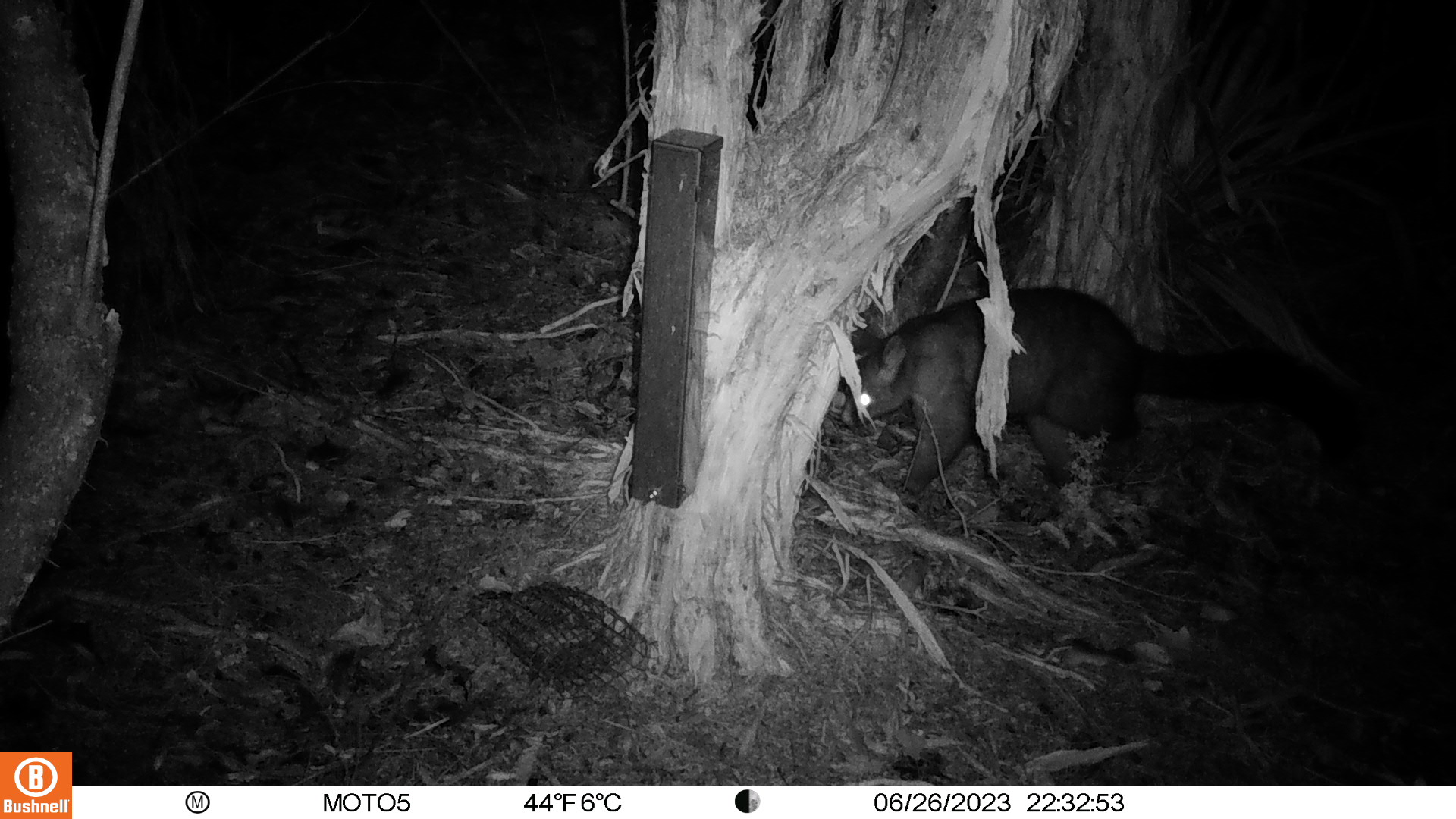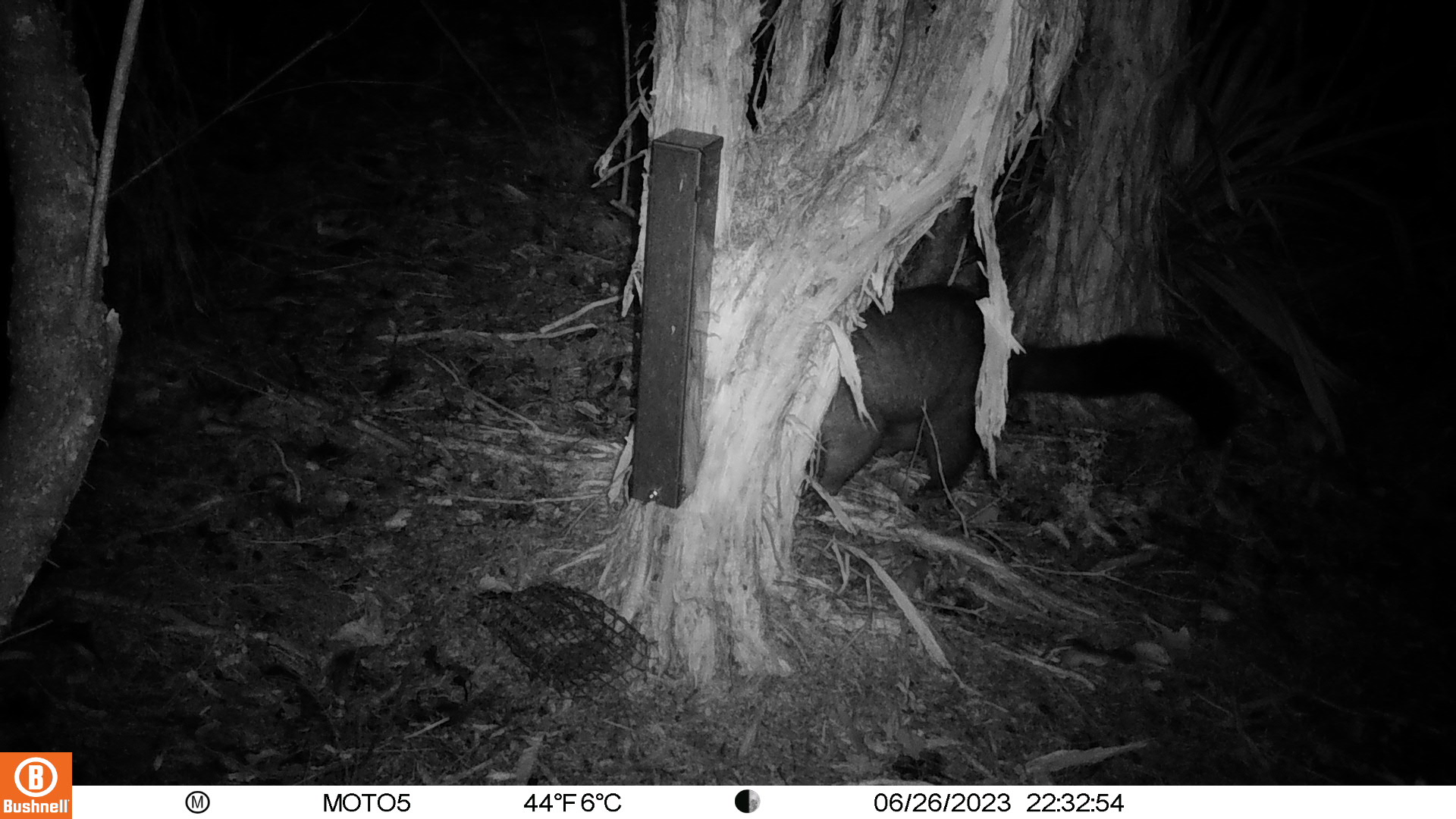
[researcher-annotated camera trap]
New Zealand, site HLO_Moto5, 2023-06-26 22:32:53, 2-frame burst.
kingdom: Animalia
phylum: Chordata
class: Mammalia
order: Diprotodontia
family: Phalangeridae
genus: Trichosurus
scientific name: Trichosurus vulpecula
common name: common brushtail possum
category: possum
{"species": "possum (common brushtail possum) (Trichosurus vulpecula)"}